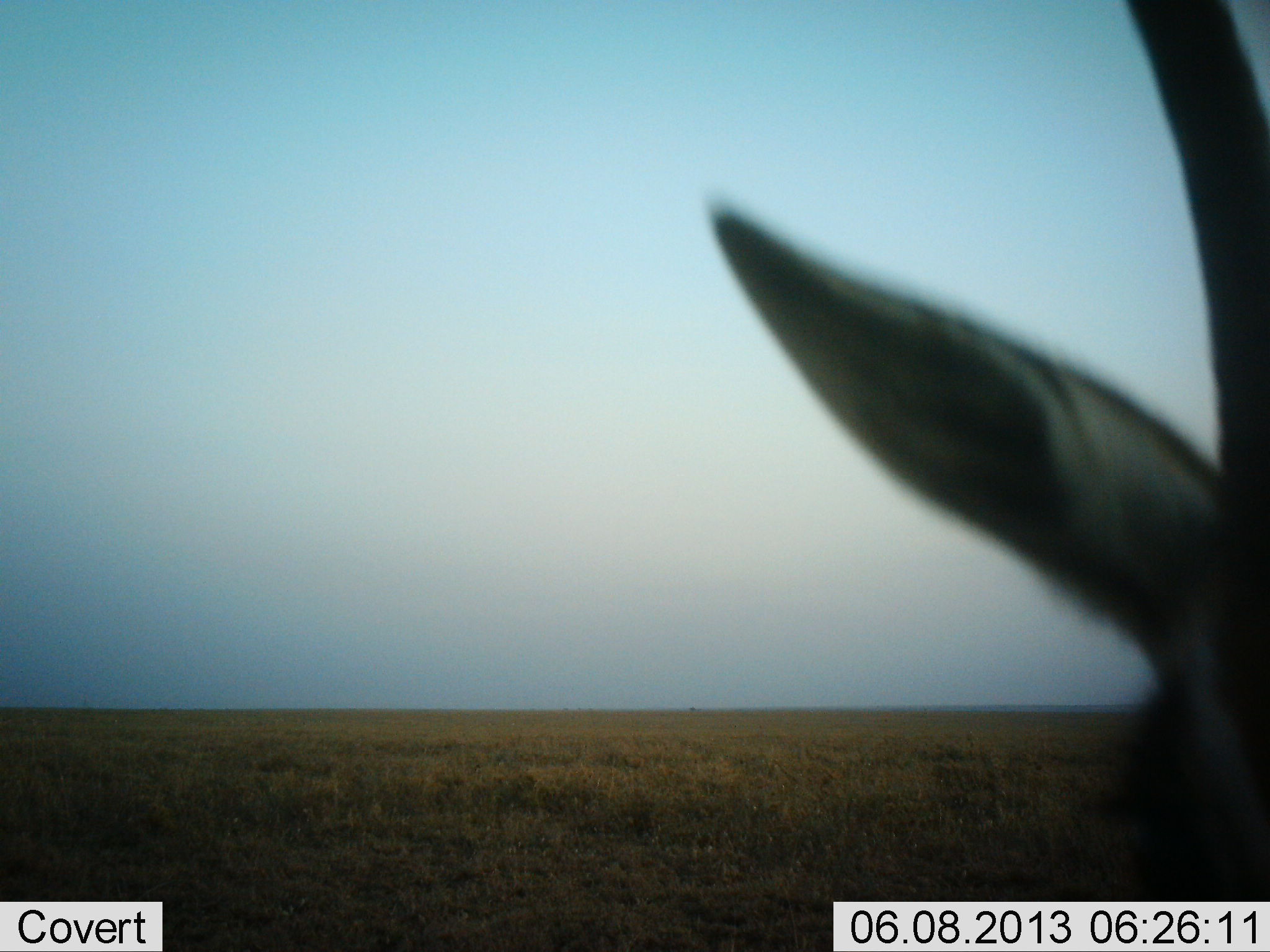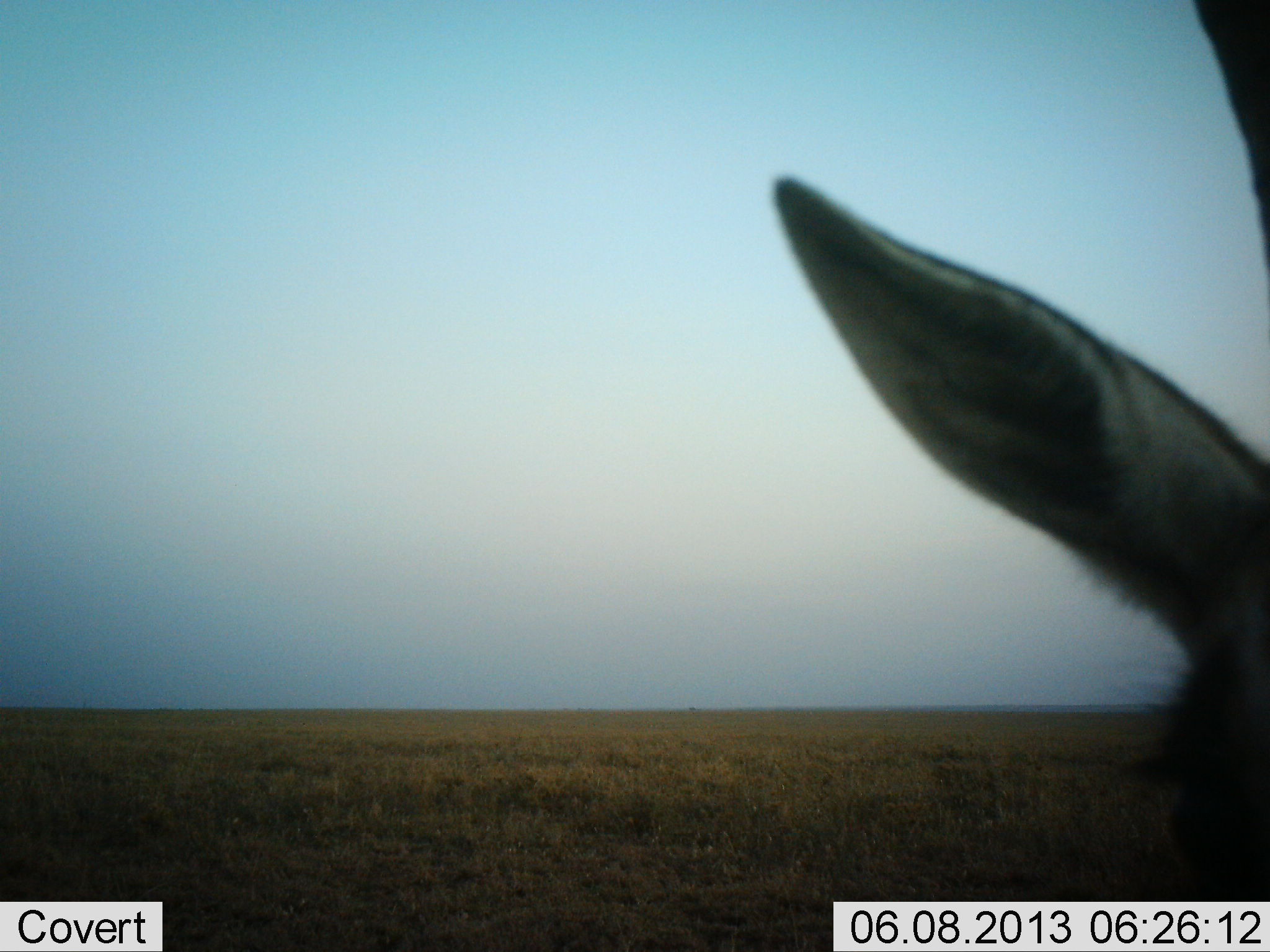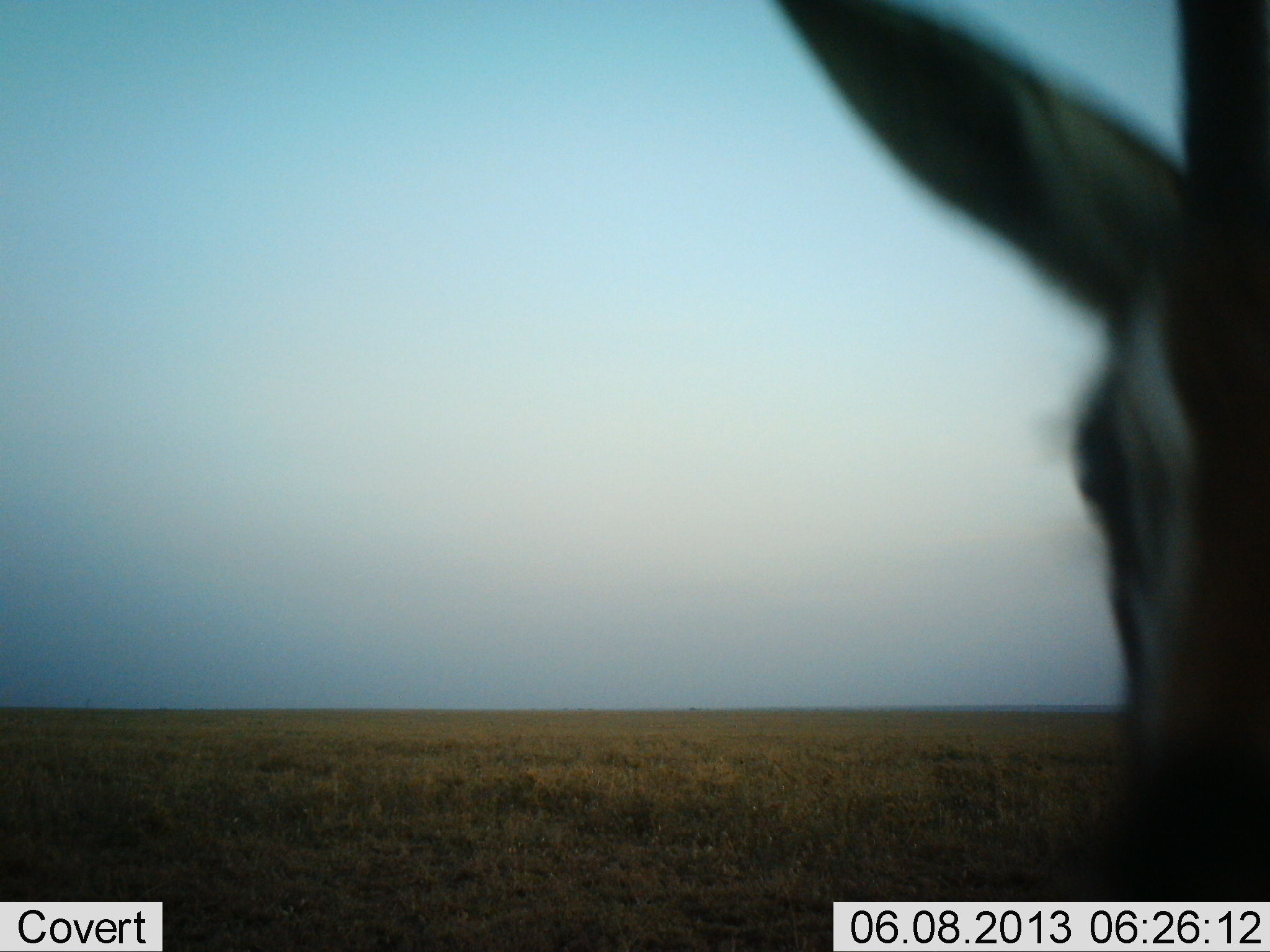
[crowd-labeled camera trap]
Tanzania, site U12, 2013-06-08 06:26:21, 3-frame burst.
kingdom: Animalia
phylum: Chordata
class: Mammalia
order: Artiodactyla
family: Bovidae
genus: Eudorcas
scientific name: Eudorcas thomsonii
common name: thomson's gazelle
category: gazellethomsons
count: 1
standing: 88%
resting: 0%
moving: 0%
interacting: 12%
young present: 0%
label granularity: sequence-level